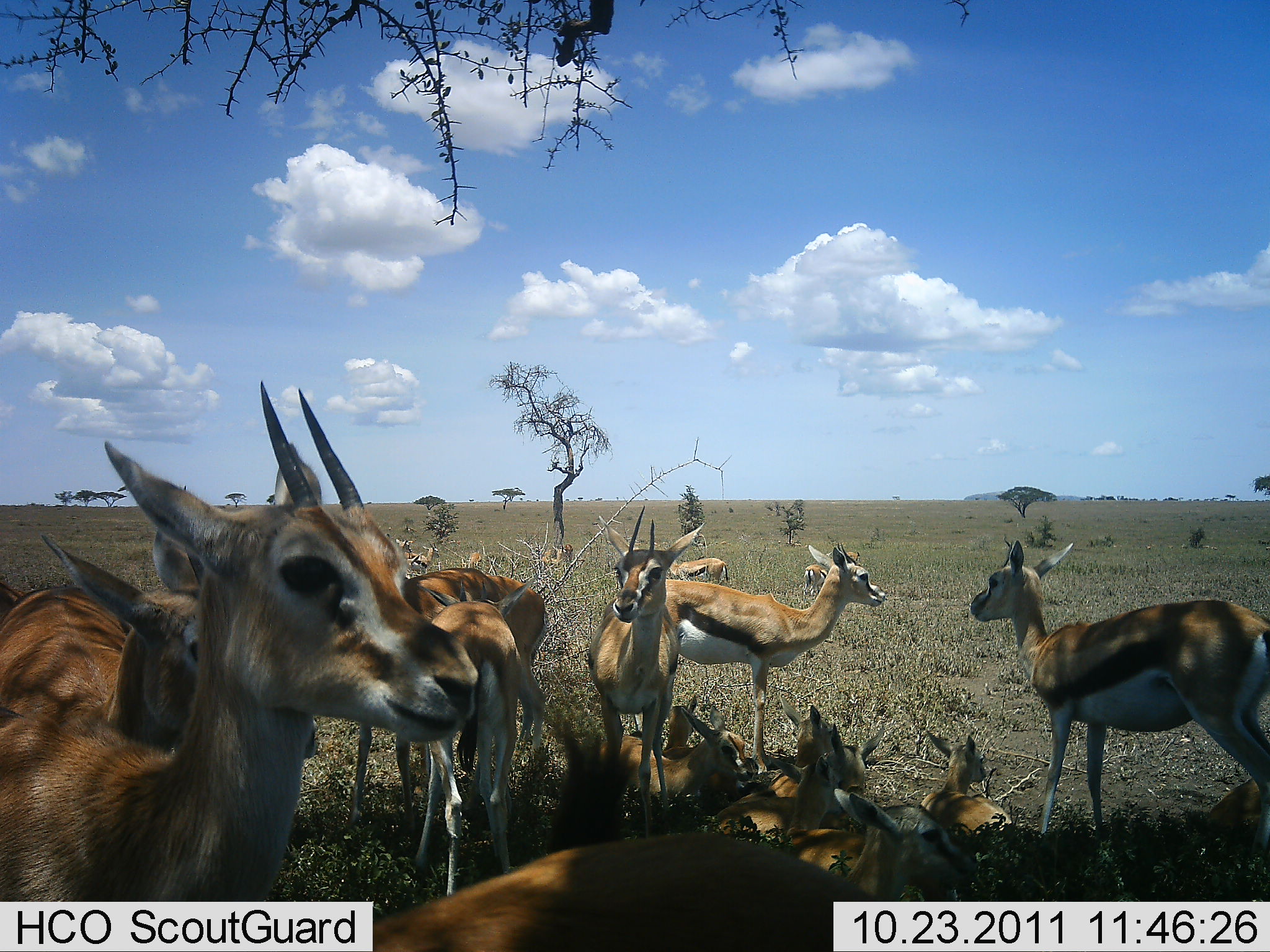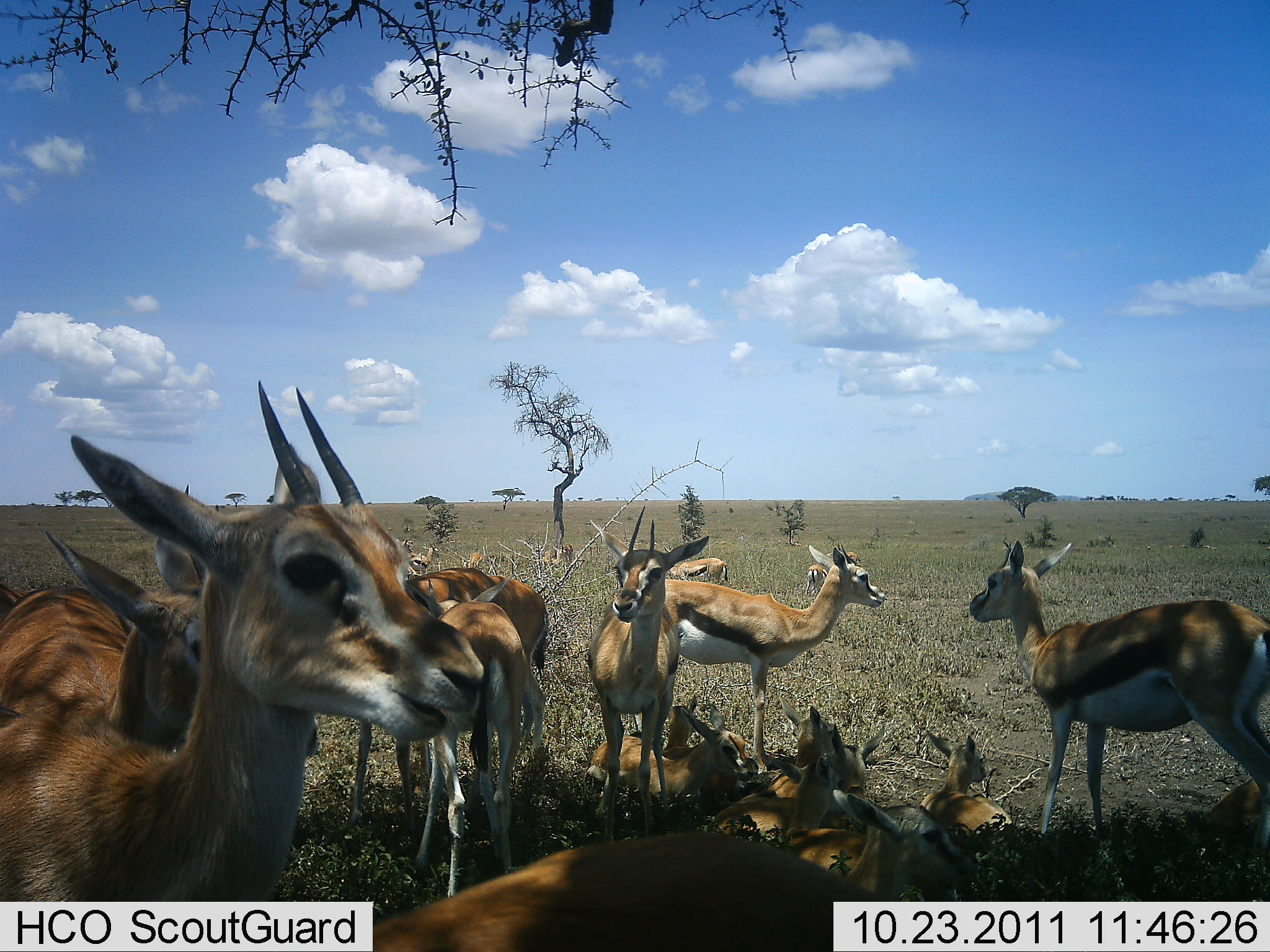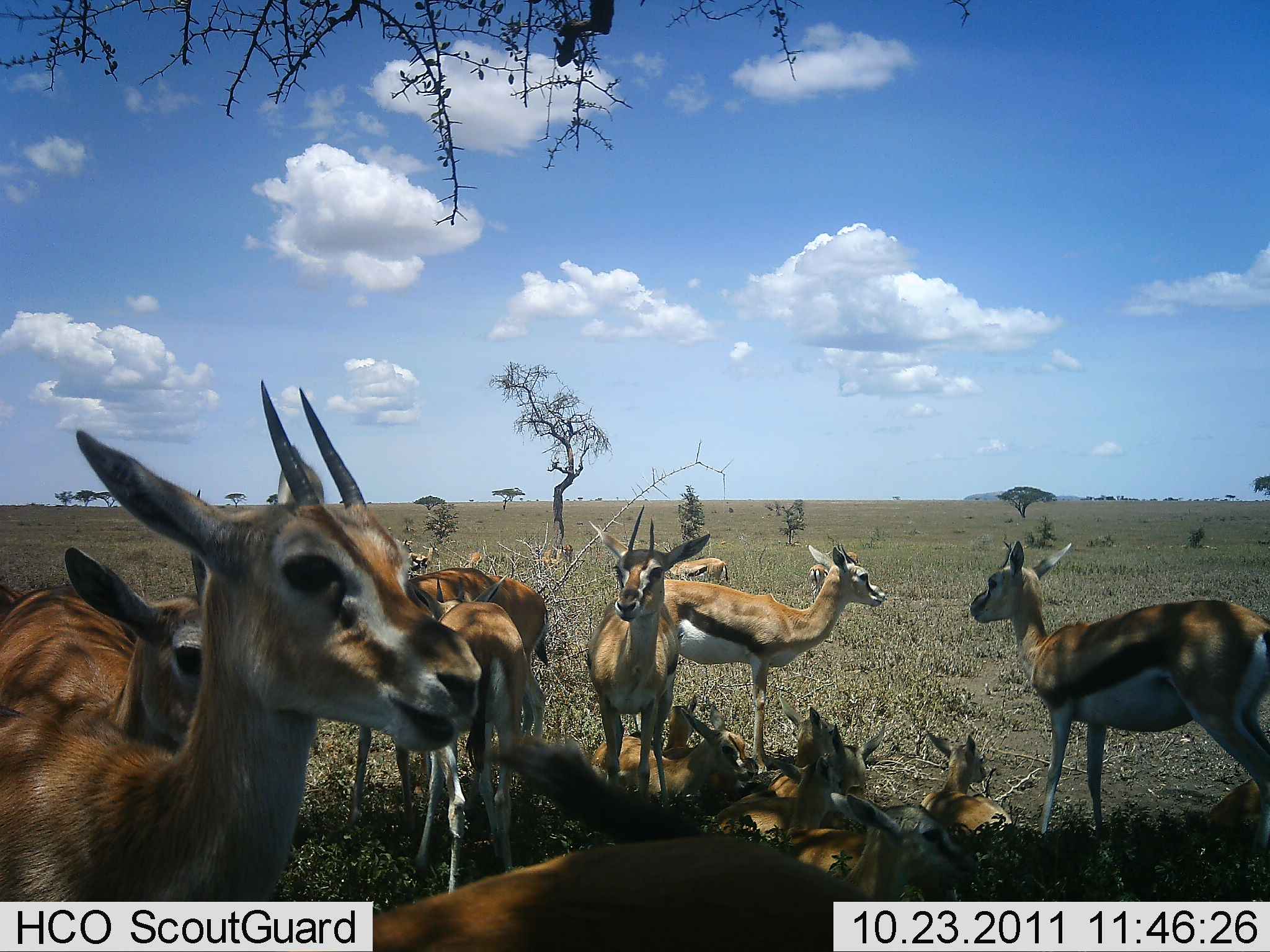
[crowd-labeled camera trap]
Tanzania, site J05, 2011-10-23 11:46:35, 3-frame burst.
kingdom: Animalia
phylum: Chordata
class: Mammalia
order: Artiodactyla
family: Bovidae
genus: Eudorcas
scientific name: Eudorcas thomsonii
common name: thomson's gazelle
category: gazellethomsons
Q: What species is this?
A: Gazellethomsons (thomson's gazelle) (Eudorcas thomsonii).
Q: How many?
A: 11-50.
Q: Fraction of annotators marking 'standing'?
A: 75%.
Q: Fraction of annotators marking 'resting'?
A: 100%.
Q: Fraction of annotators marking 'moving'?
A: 0%.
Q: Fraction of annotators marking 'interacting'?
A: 17%.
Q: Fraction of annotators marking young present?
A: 0%.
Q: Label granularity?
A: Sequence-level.